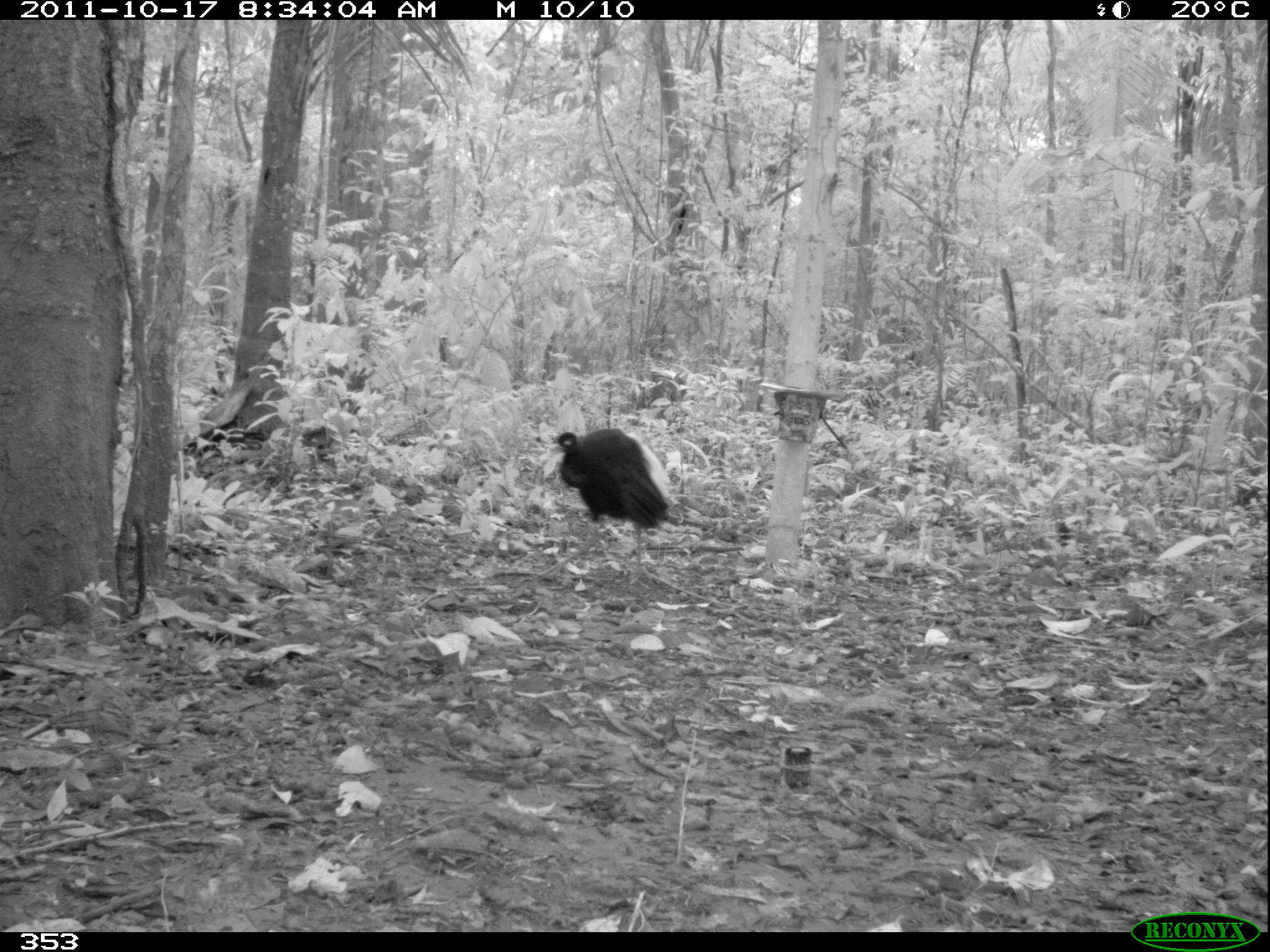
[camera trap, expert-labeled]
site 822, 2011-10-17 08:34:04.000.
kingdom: Animalia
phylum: Chordata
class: Aves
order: Gruiformes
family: Psophiidae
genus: Psophia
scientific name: Psophia leucoptera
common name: pale-winged trumpeter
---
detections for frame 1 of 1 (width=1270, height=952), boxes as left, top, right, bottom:
psophia leucoptera: 546, 427, 680, 585